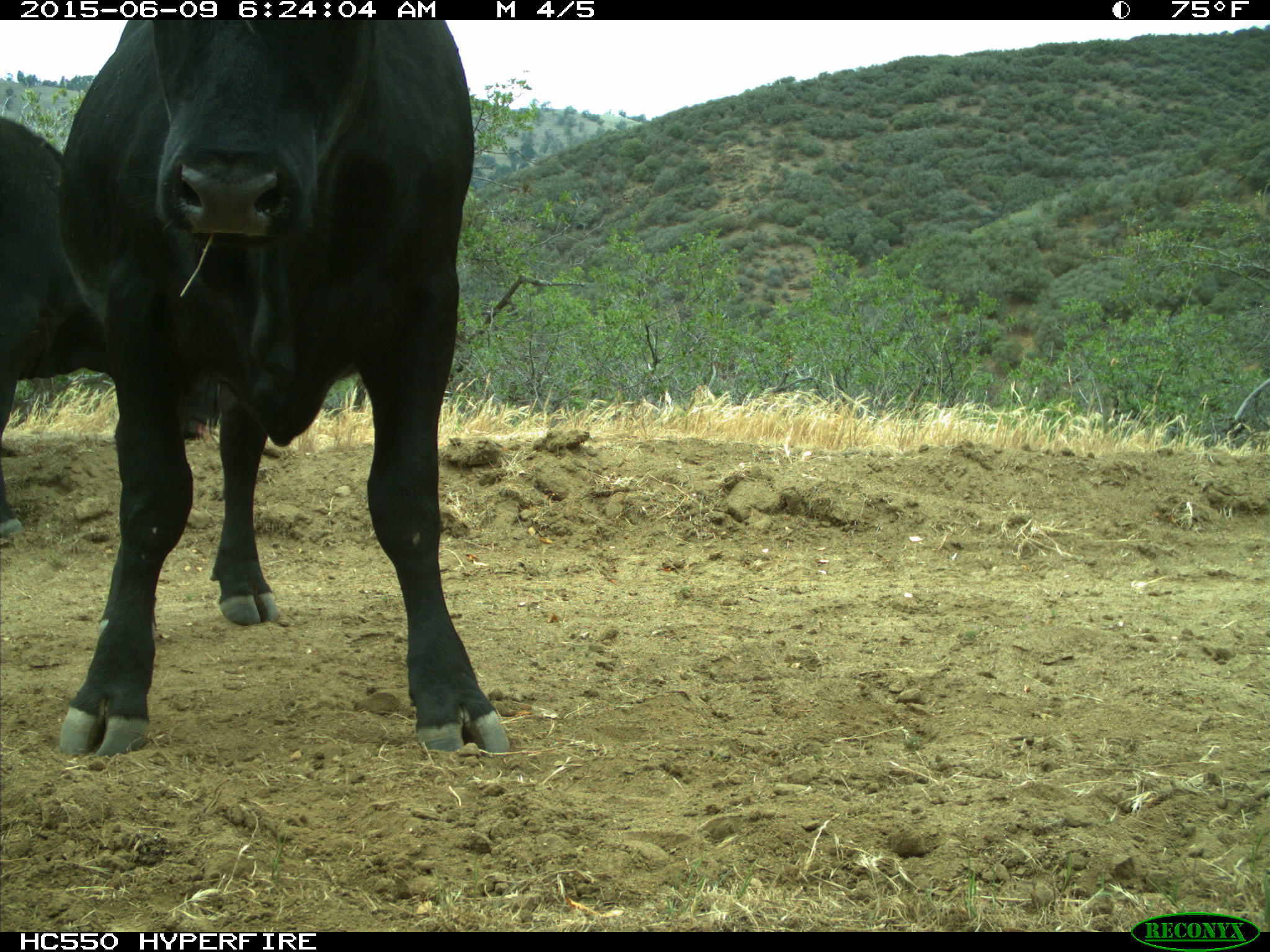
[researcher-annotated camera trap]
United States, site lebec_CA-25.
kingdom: Animalia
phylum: Chordata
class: Mammalia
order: Artiodactyla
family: Bovidae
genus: Bos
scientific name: Bos taurus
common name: domestic cow